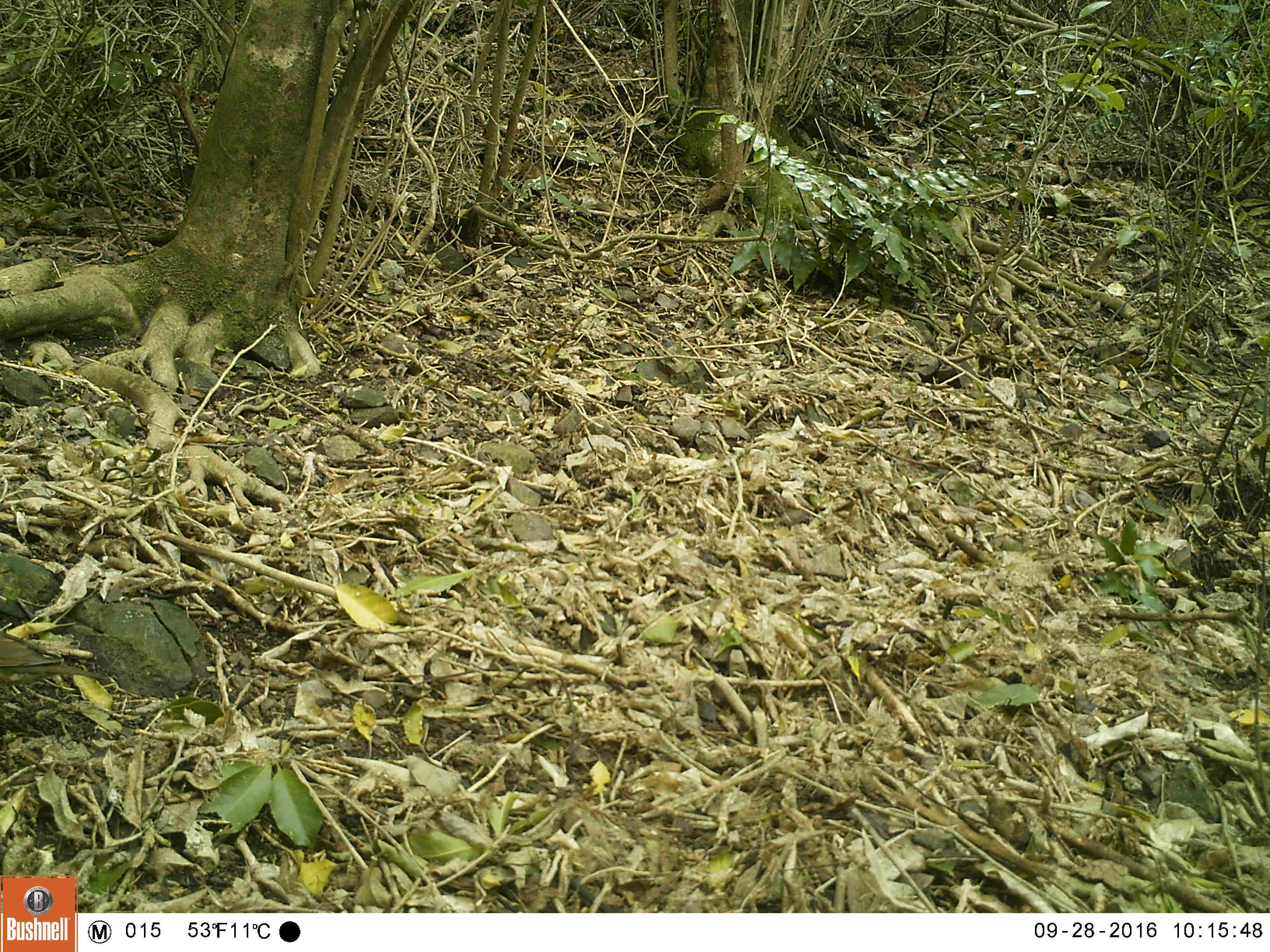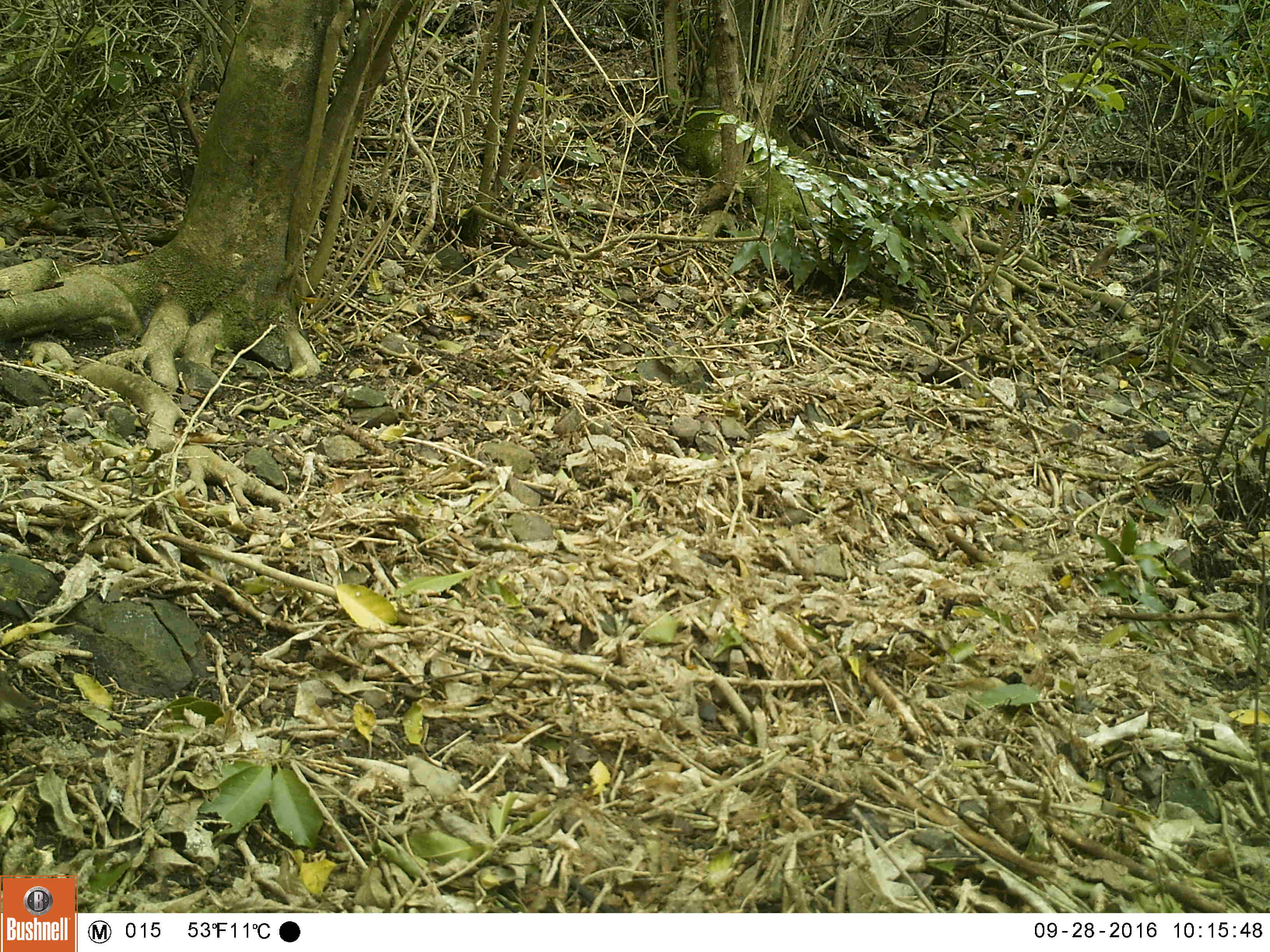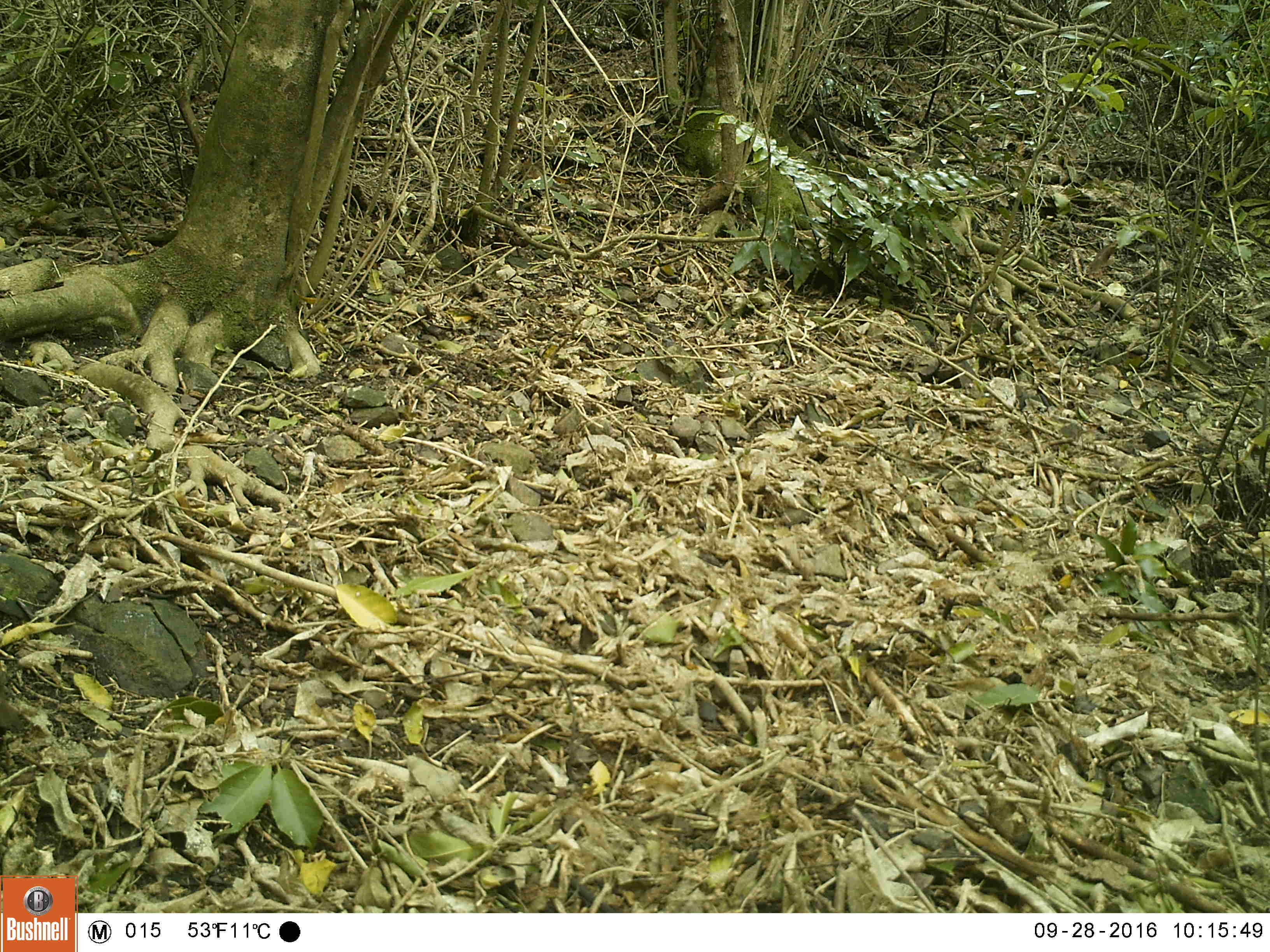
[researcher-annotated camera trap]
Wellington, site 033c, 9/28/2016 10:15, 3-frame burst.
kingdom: Animalia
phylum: Chordata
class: Aves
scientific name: Aves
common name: bird